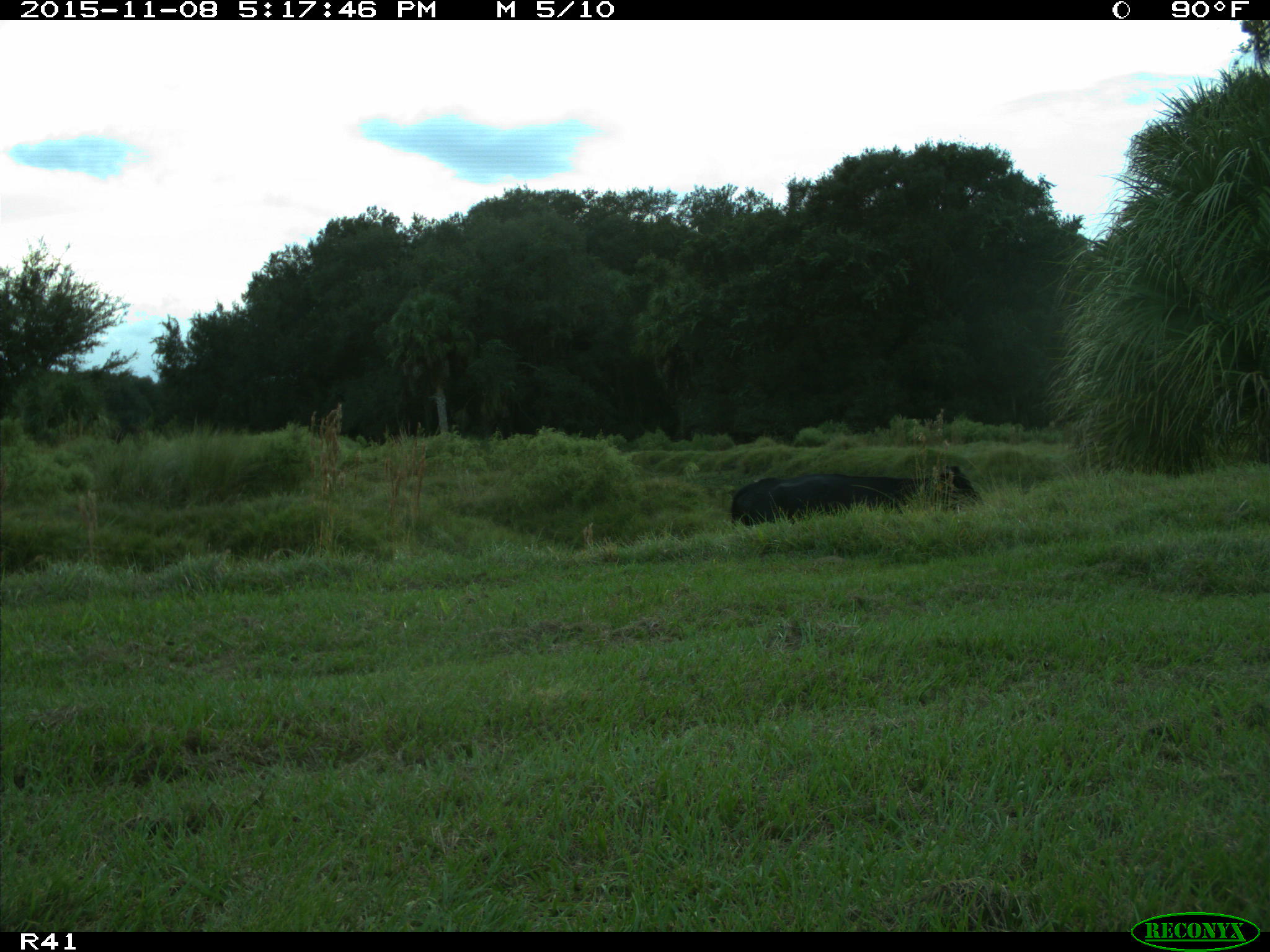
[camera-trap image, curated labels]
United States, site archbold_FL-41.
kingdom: Animalia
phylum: Chordata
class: Mammalia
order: Artiodactyla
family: Bovidae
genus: Bos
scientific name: Bos taurus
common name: domestic cow